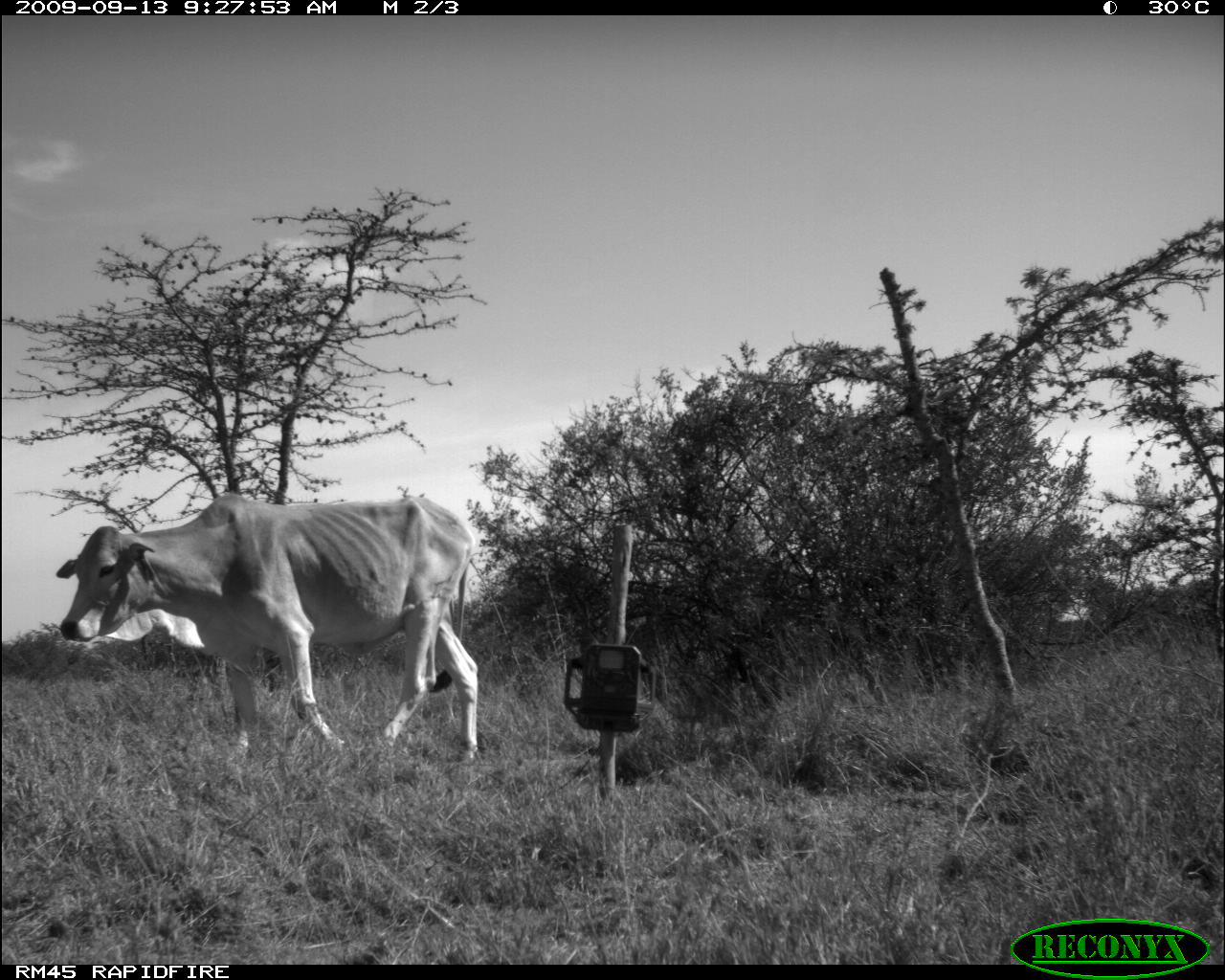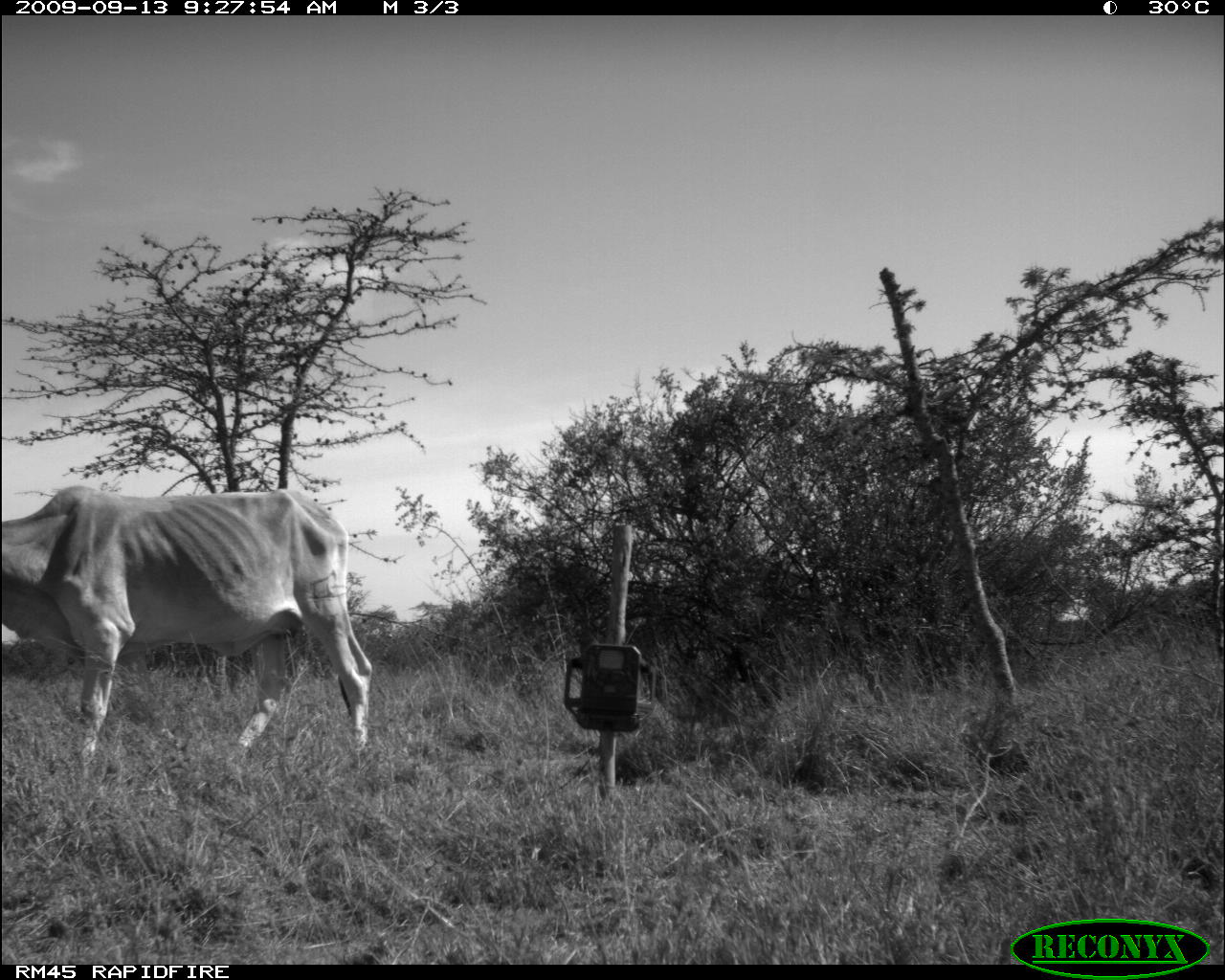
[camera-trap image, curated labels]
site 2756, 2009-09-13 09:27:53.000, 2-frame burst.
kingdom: Animalia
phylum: Chordata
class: Mammalia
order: Artiodactyla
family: Bovidae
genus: Bos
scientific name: Bos taurus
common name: domestic cattle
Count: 1.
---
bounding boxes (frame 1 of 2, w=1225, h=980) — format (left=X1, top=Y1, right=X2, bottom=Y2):
bos taurus: (left=55, top=492, right=480, bottom=770)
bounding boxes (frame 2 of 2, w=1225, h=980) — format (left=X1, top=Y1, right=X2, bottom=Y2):
bos taurus: (left=1, top=484, right=373, bottom=779)